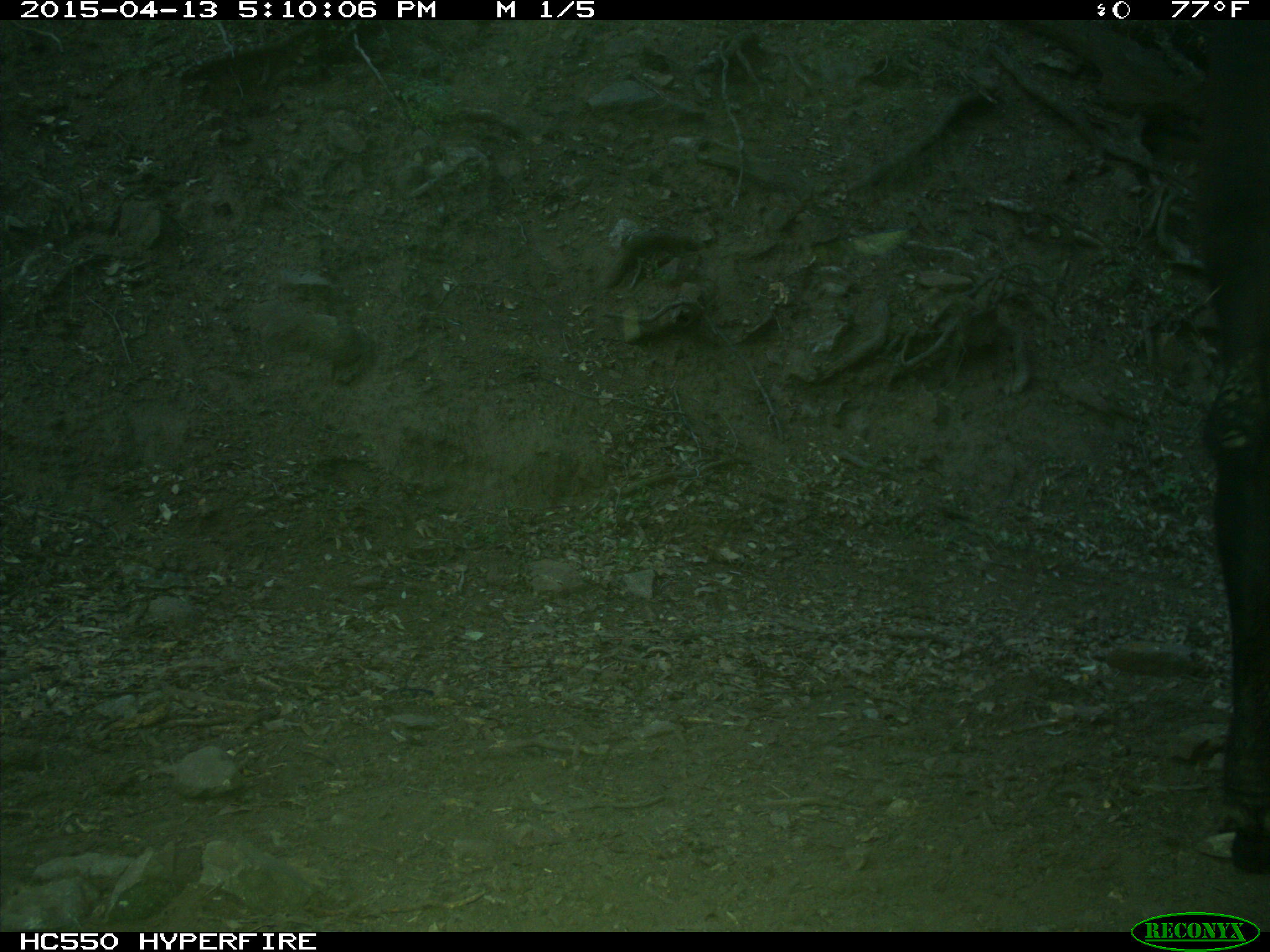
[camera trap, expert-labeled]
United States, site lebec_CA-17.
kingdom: Animalia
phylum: Chordata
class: Mammalia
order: Artiodactyla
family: Bovidae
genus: Bos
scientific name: Bos taurus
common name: domestic cow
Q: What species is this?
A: Bos taurus (domestic cow).